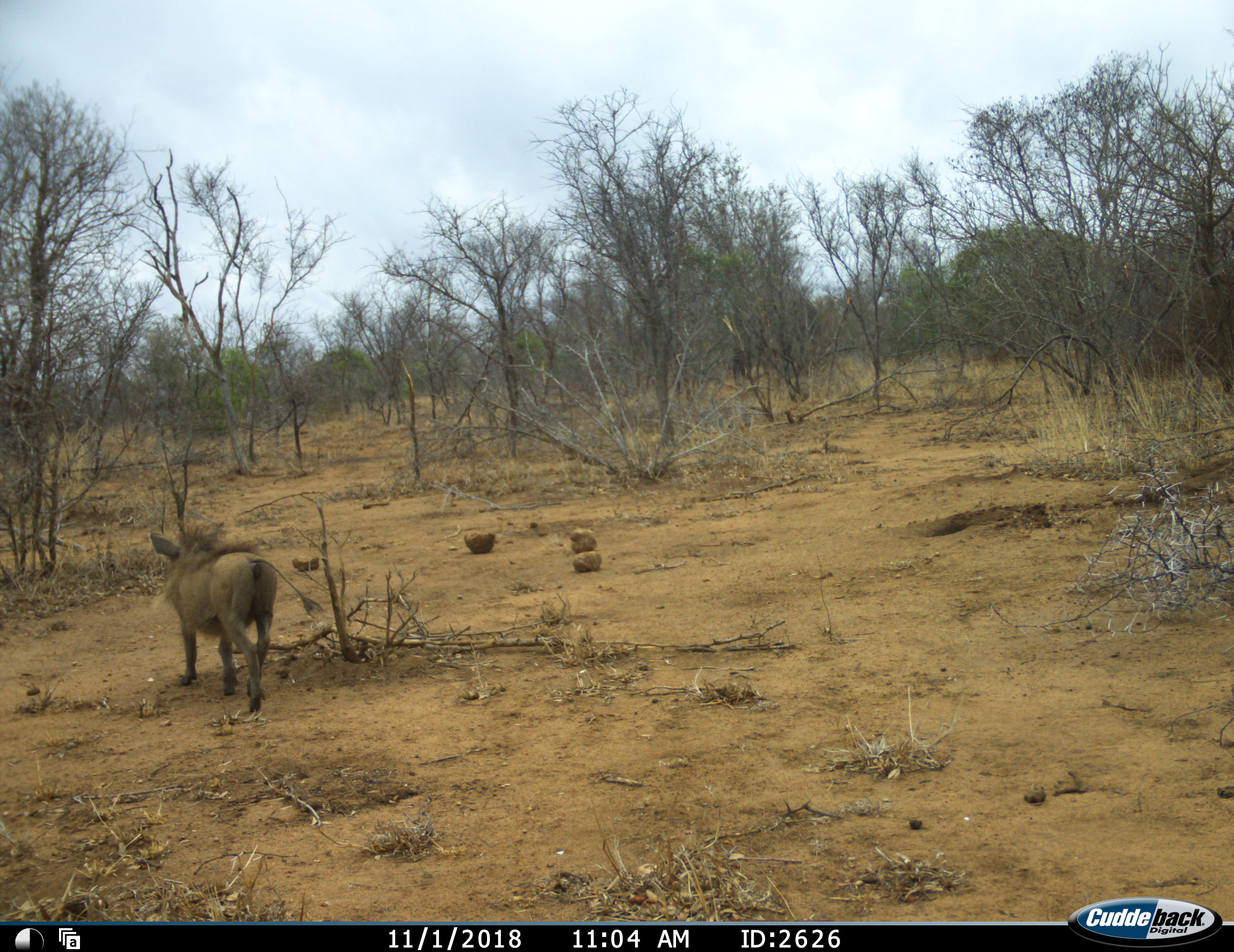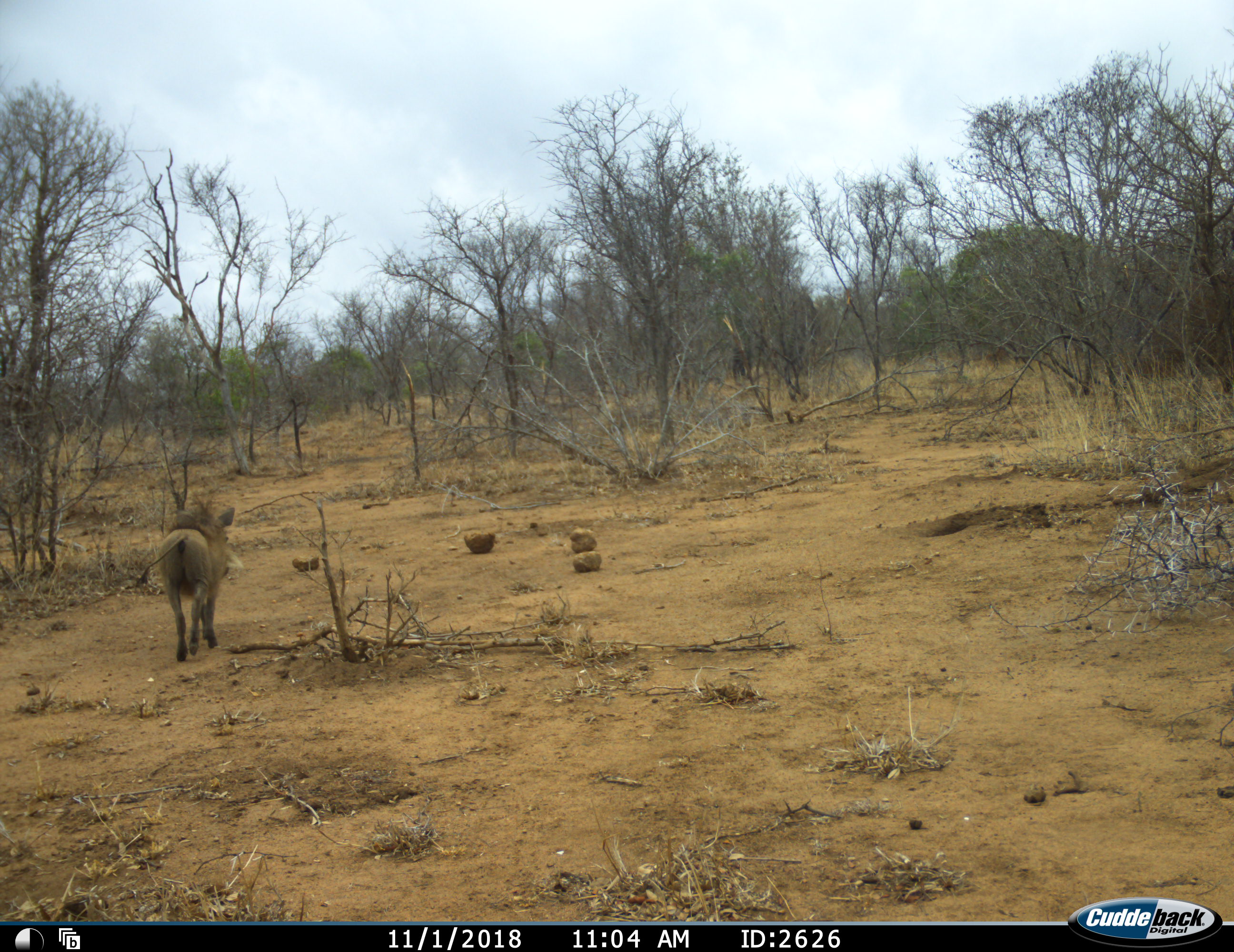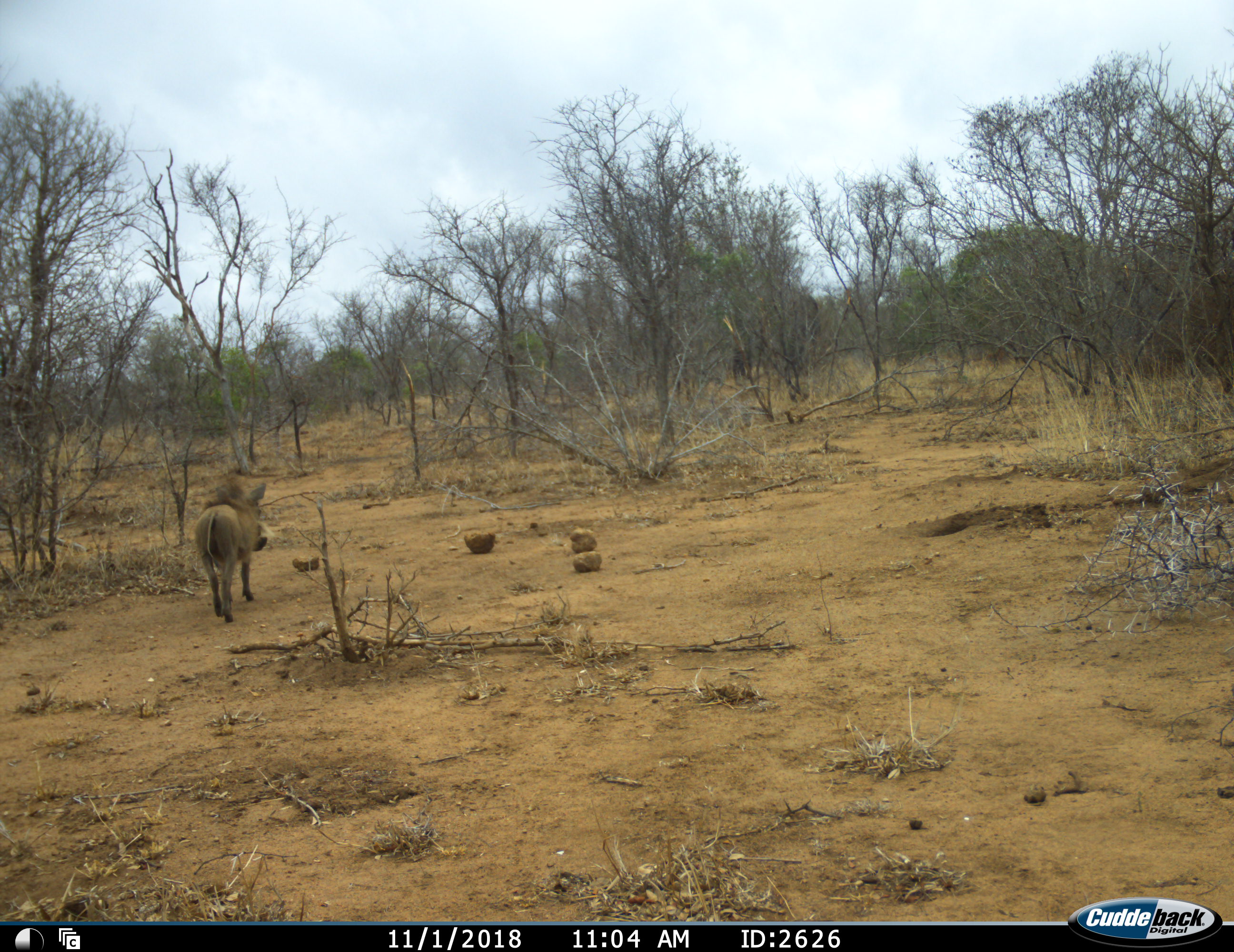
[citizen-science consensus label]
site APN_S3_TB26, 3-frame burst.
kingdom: Animalia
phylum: Chordata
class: Mammalia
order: Artiodactyla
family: Suidae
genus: Phacochoerus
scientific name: Phacochoerus africanus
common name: warthog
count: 1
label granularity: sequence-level